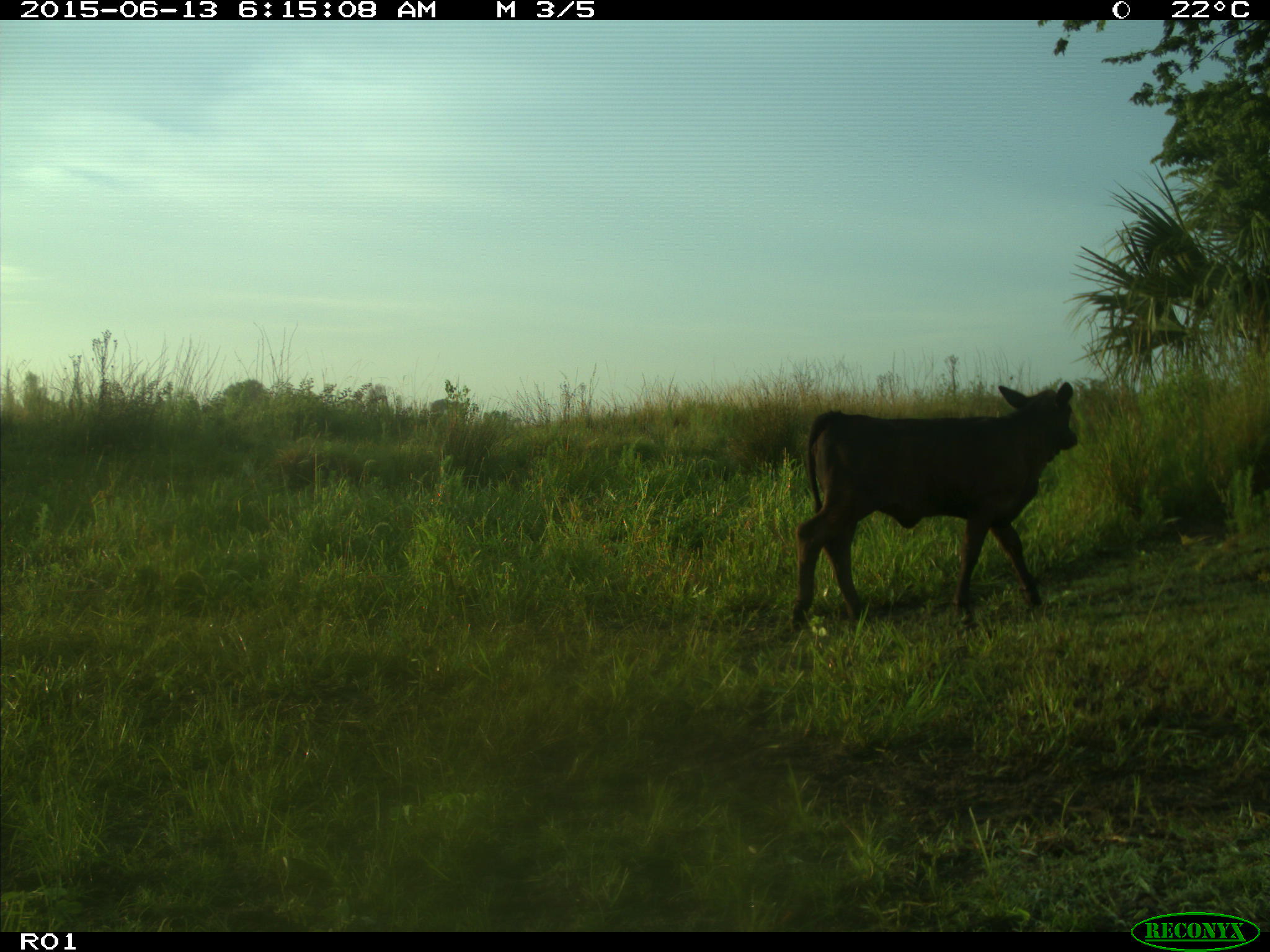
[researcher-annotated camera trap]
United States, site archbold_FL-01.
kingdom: Animalia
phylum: Chordata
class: Mammalia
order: Artiodactyla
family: Bovidae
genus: Bos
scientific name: Bos taurus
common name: domestic cow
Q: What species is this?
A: Bos taurus (domestic cow).